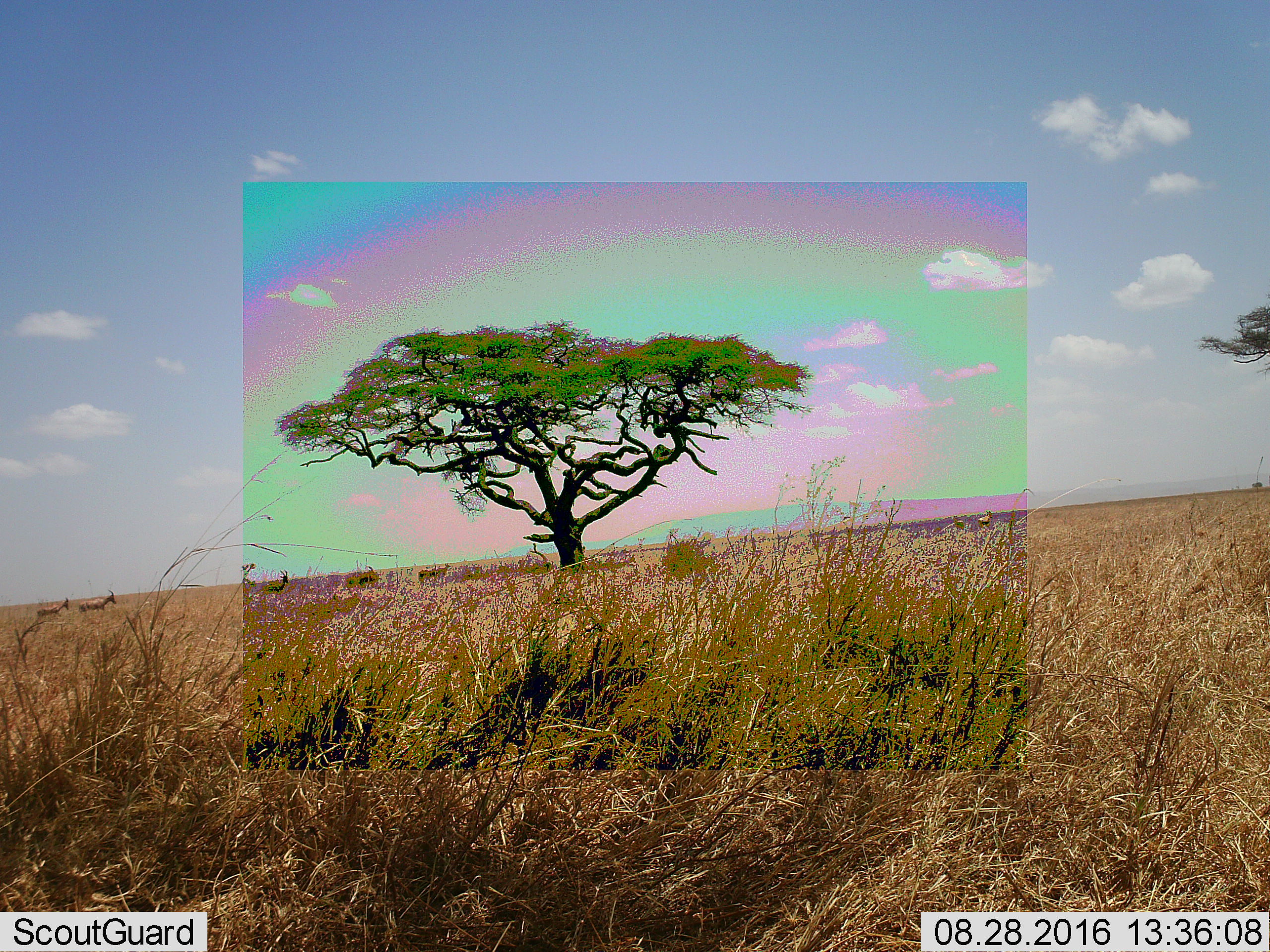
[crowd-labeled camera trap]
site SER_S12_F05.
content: unidentified animal